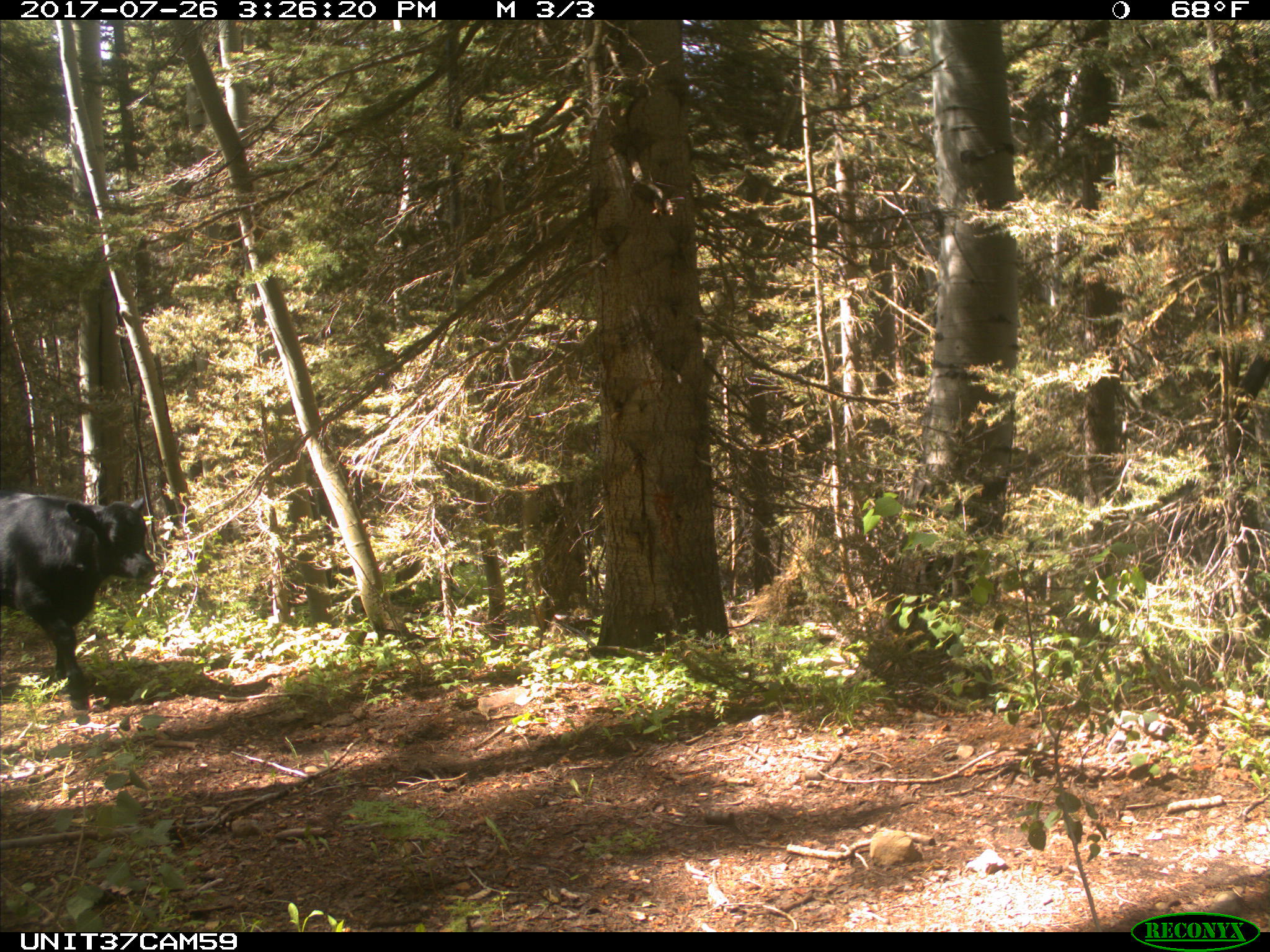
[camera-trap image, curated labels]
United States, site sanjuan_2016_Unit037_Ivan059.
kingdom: Animalia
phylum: Chordata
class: Mammalia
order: Artiodactyla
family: Bovidae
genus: Bos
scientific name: Bos taurus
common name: domestic cow